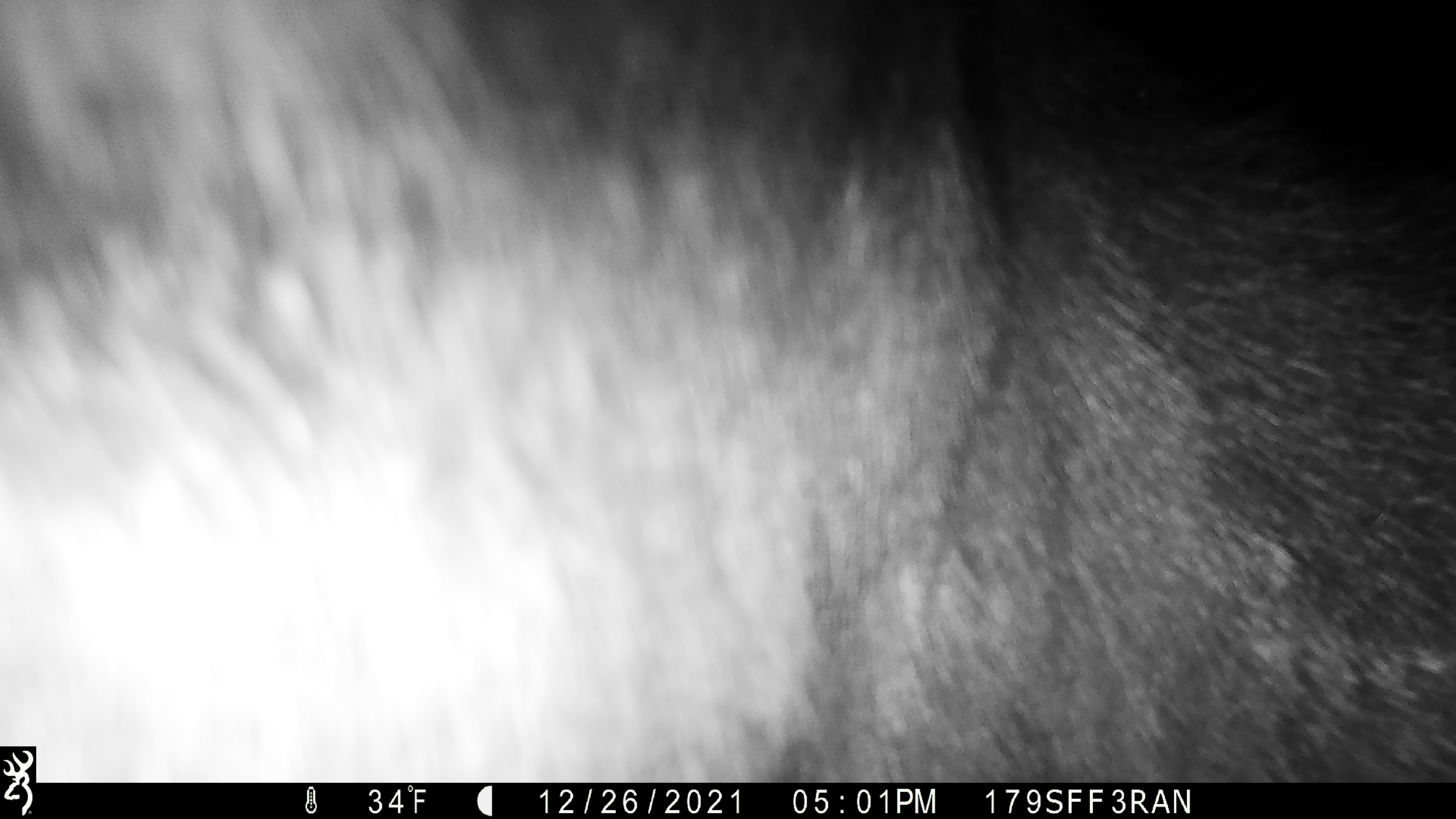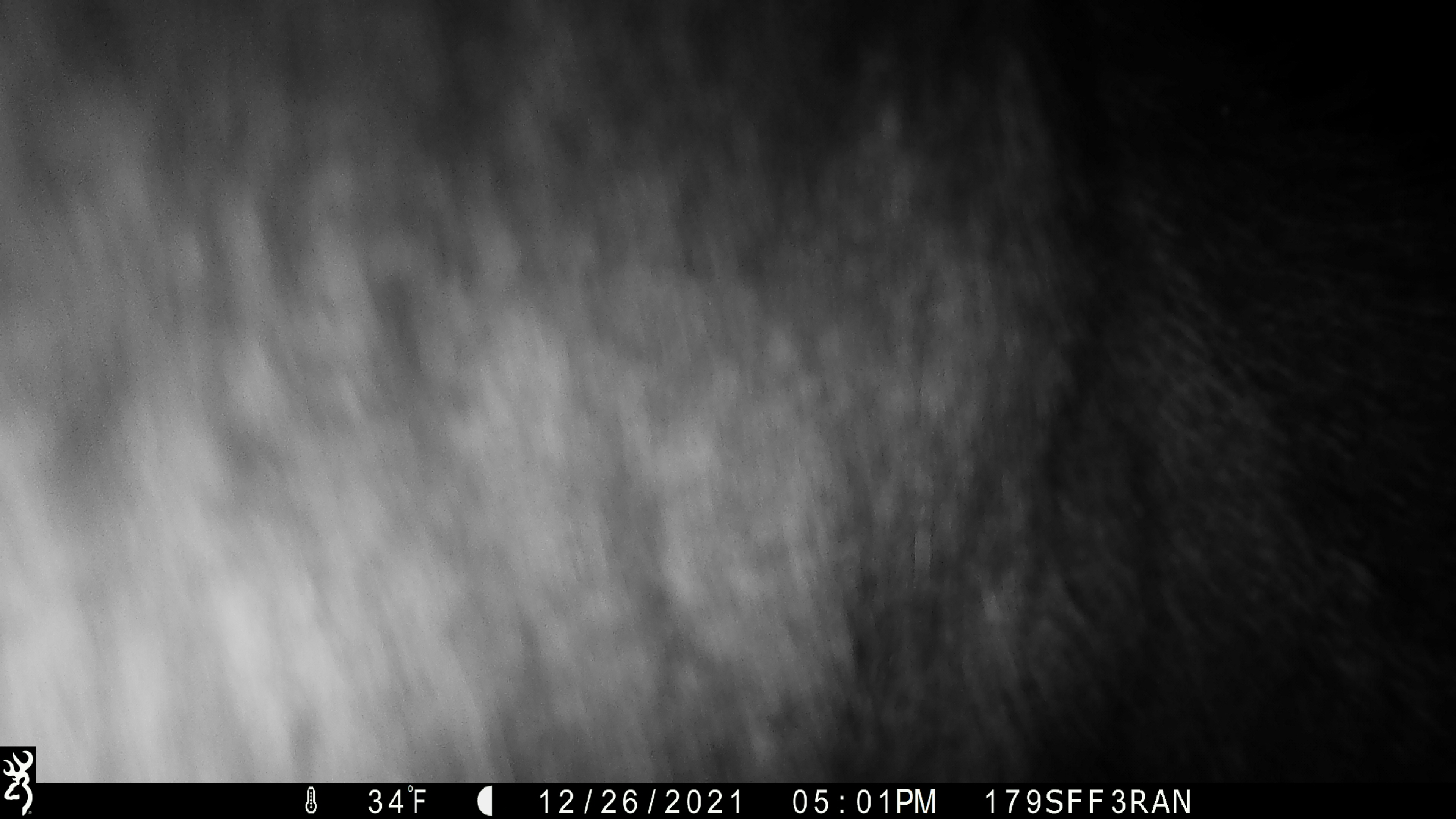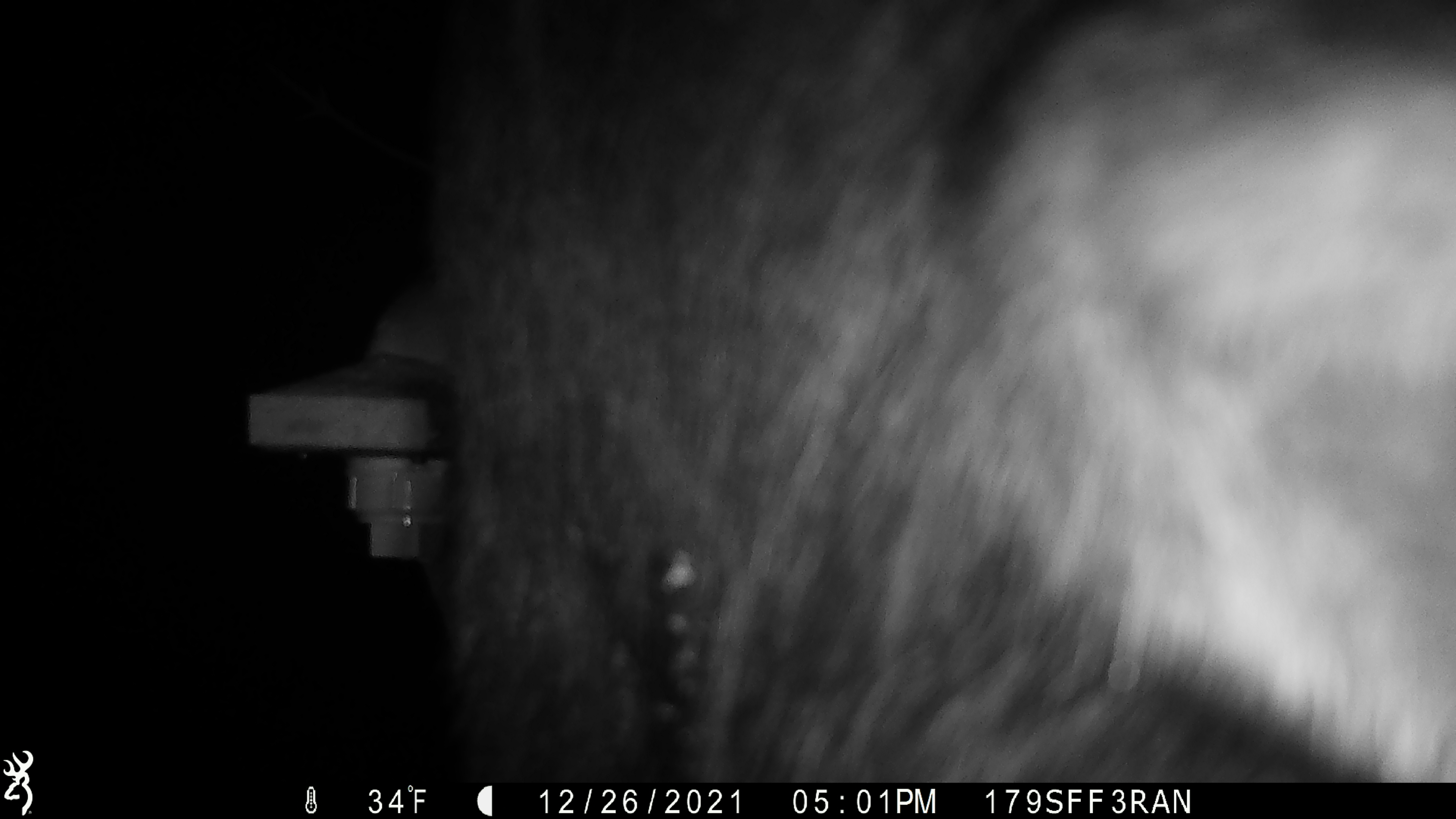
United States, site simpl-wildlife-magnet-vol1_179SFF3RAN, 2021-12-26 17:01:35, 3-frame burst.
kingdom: Animalia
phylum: Chordata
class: Mammalia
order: Artiodactyla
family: Cervidae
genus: Alces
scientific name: Alces alces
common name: moose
Moose (Alces alces).